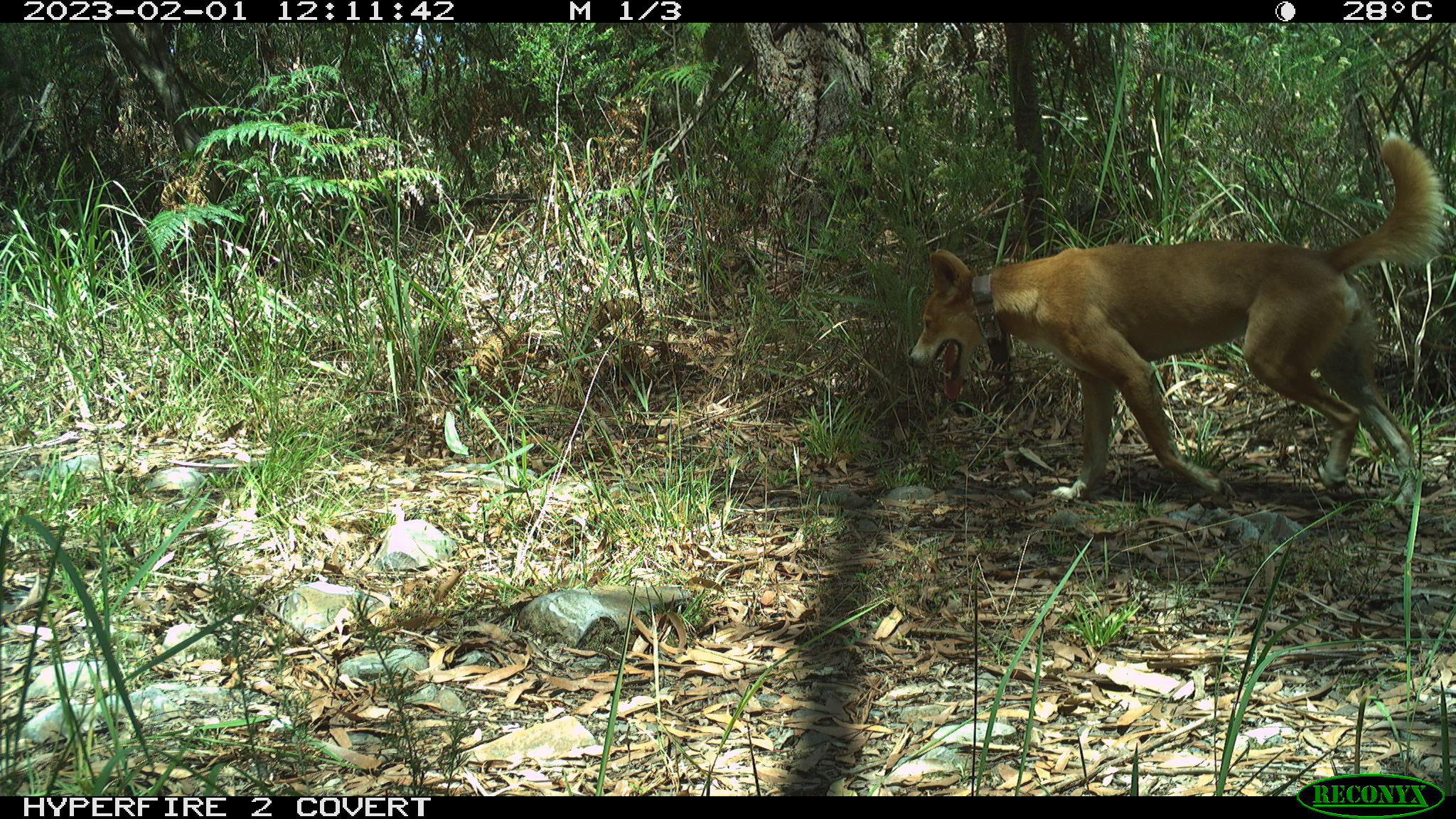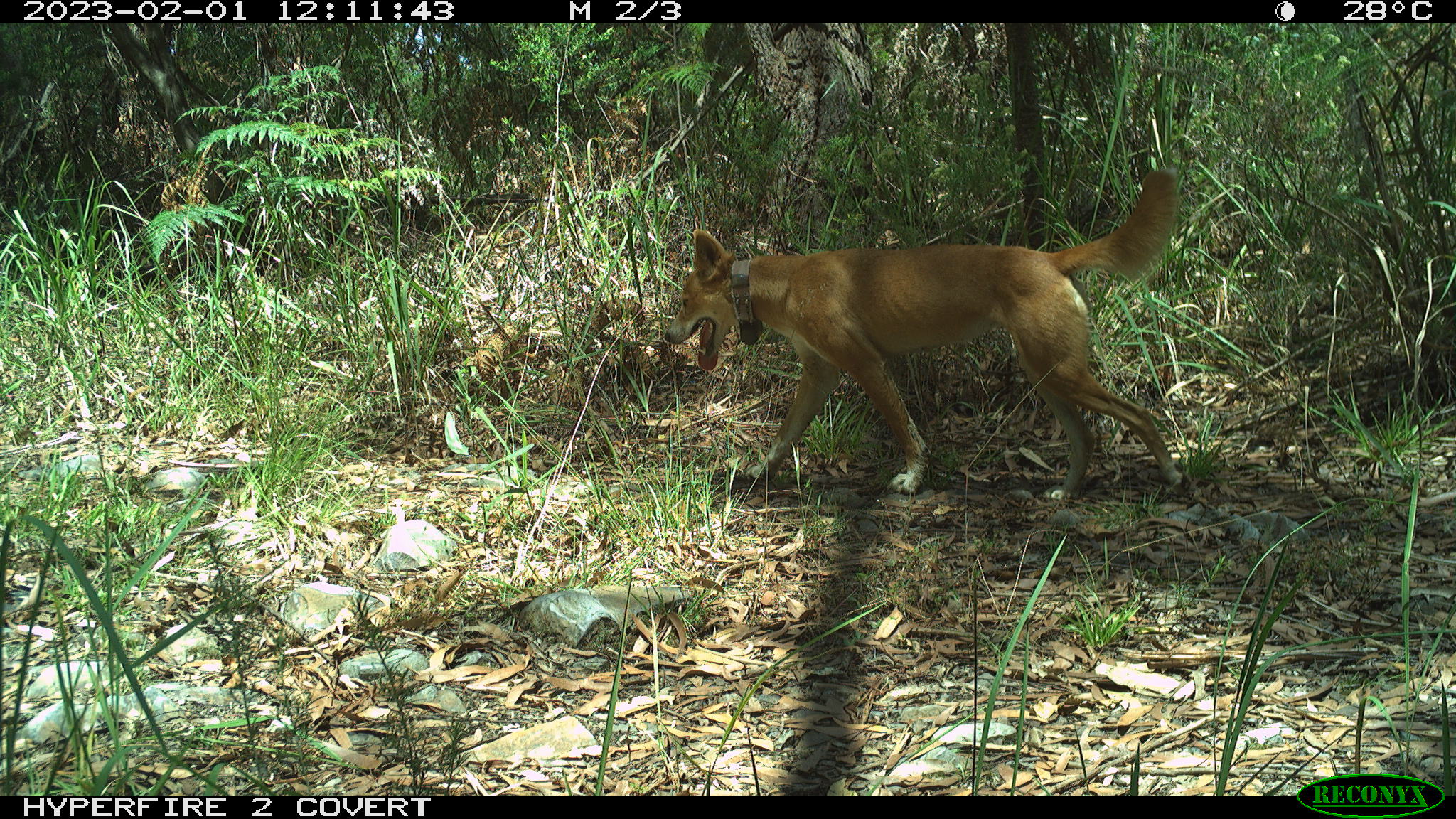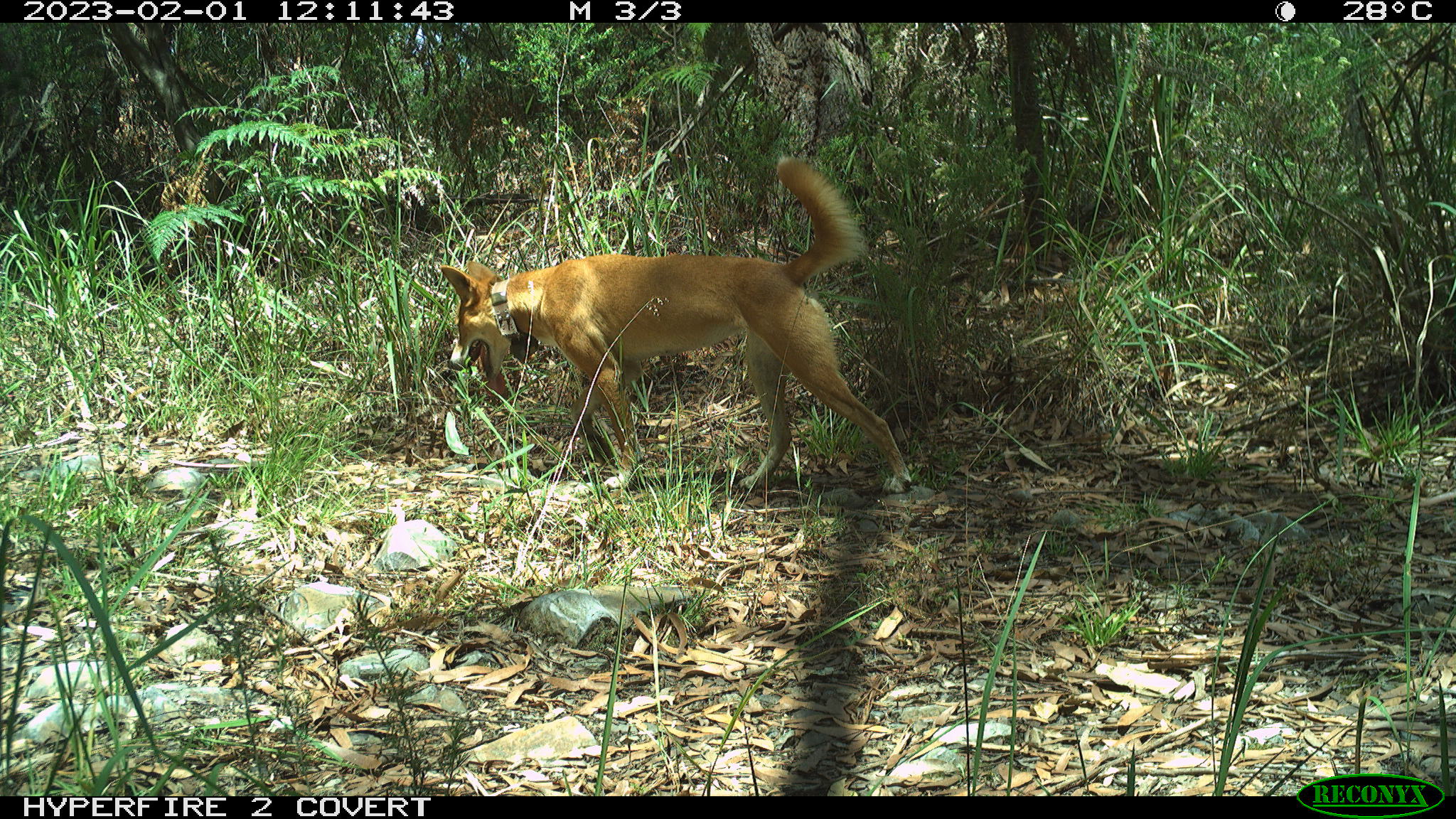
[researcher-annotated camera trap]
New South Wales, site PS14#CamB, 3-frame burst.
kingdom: Animalia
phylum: Chordata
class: Mammalia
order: Carnivora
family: Canidae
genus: Canis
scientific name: Canis familiaris dingo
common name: dingo